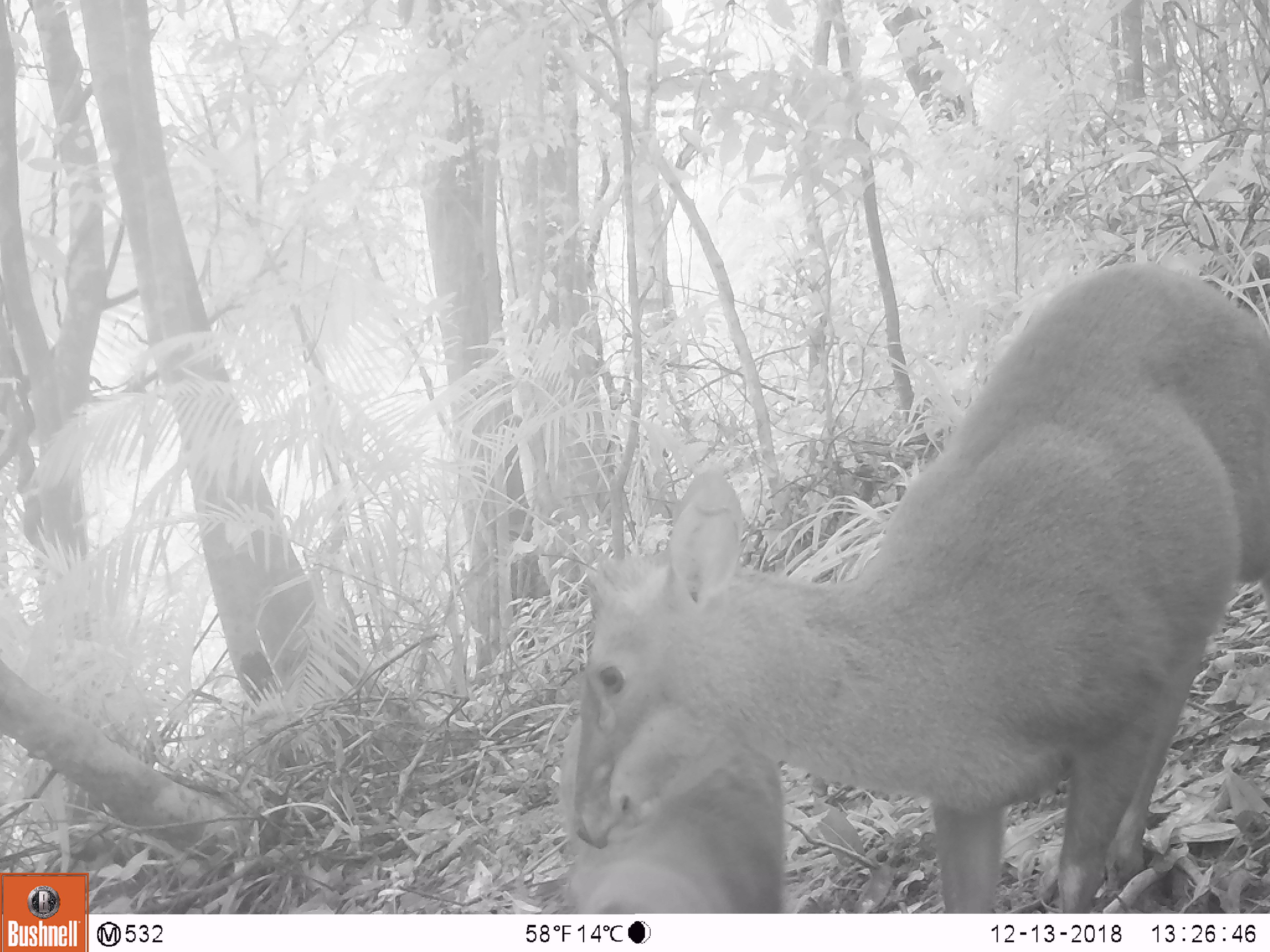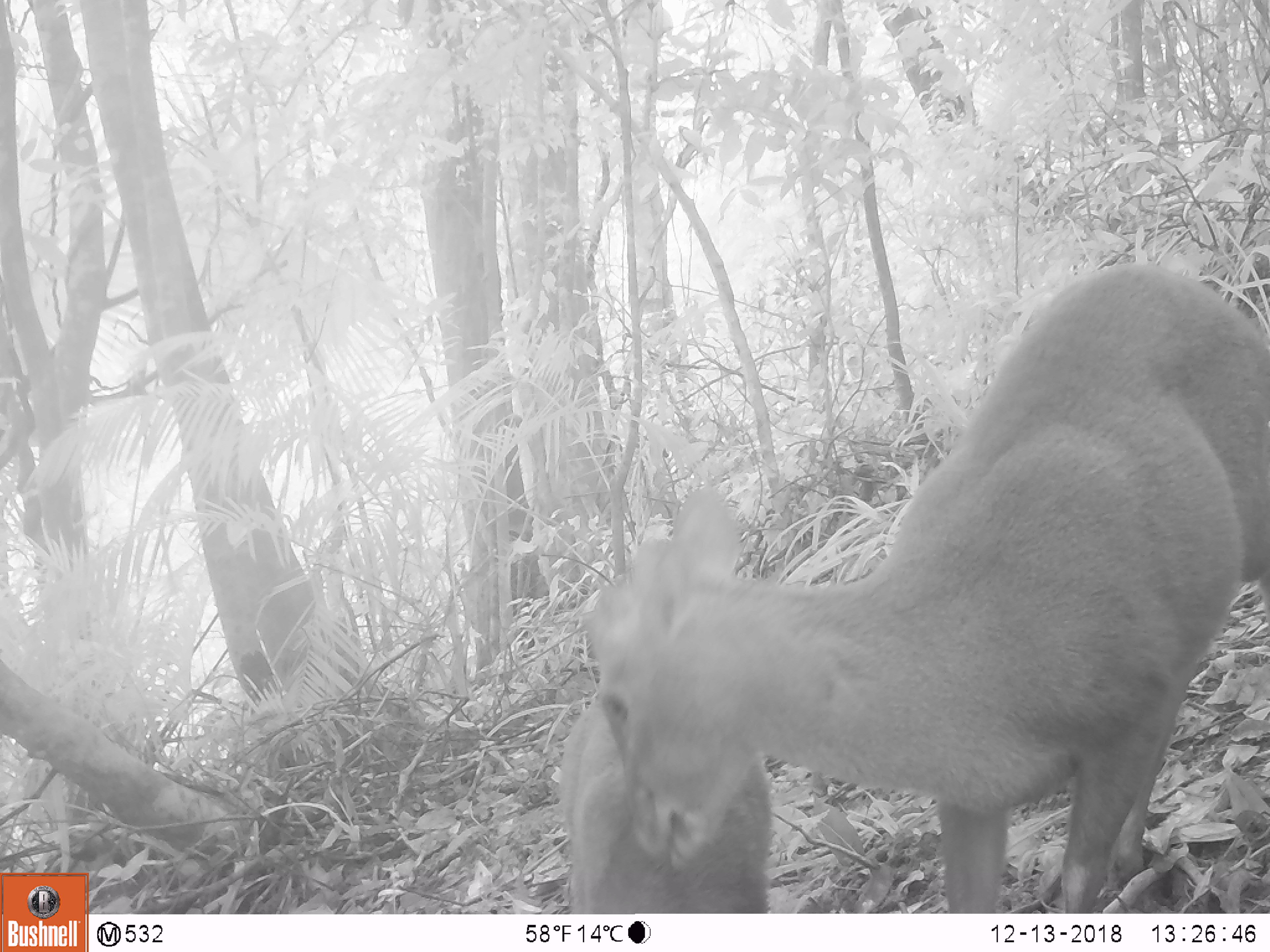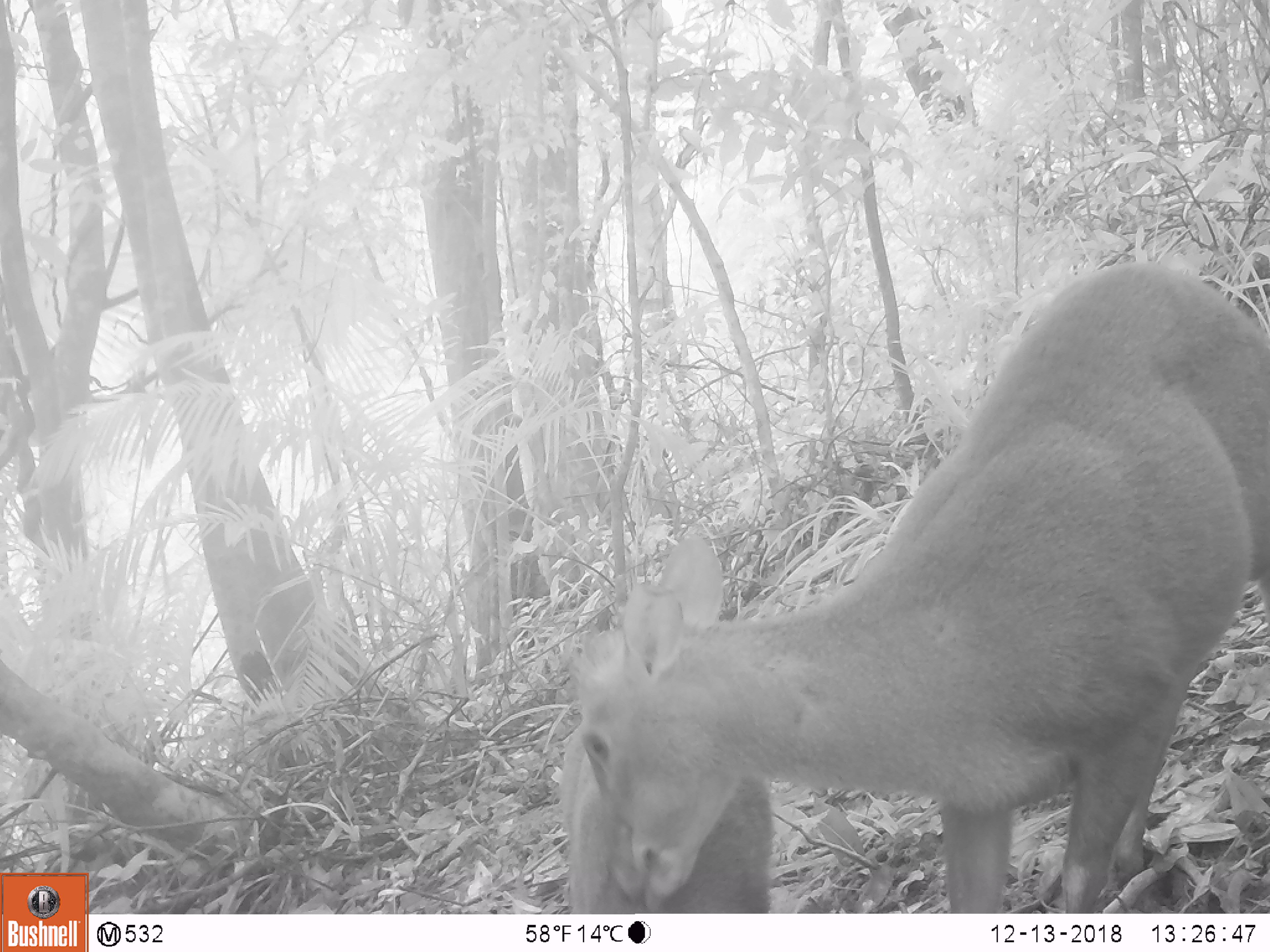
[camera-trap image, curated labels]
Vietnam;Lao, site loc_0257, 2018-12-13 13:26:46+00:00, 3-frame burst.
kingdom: Animalia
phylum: Chordata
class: Mammalia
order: Artiodactyla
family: Cervidae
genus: Muntiacus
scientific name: Muntiacus rooseveltorum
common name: roosevelt's muntjac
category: roosevelts muntjac group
Roosevelts muntjac group (roosevelt's muntjac) (Muntiacus rooseveltorum). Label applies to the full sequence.